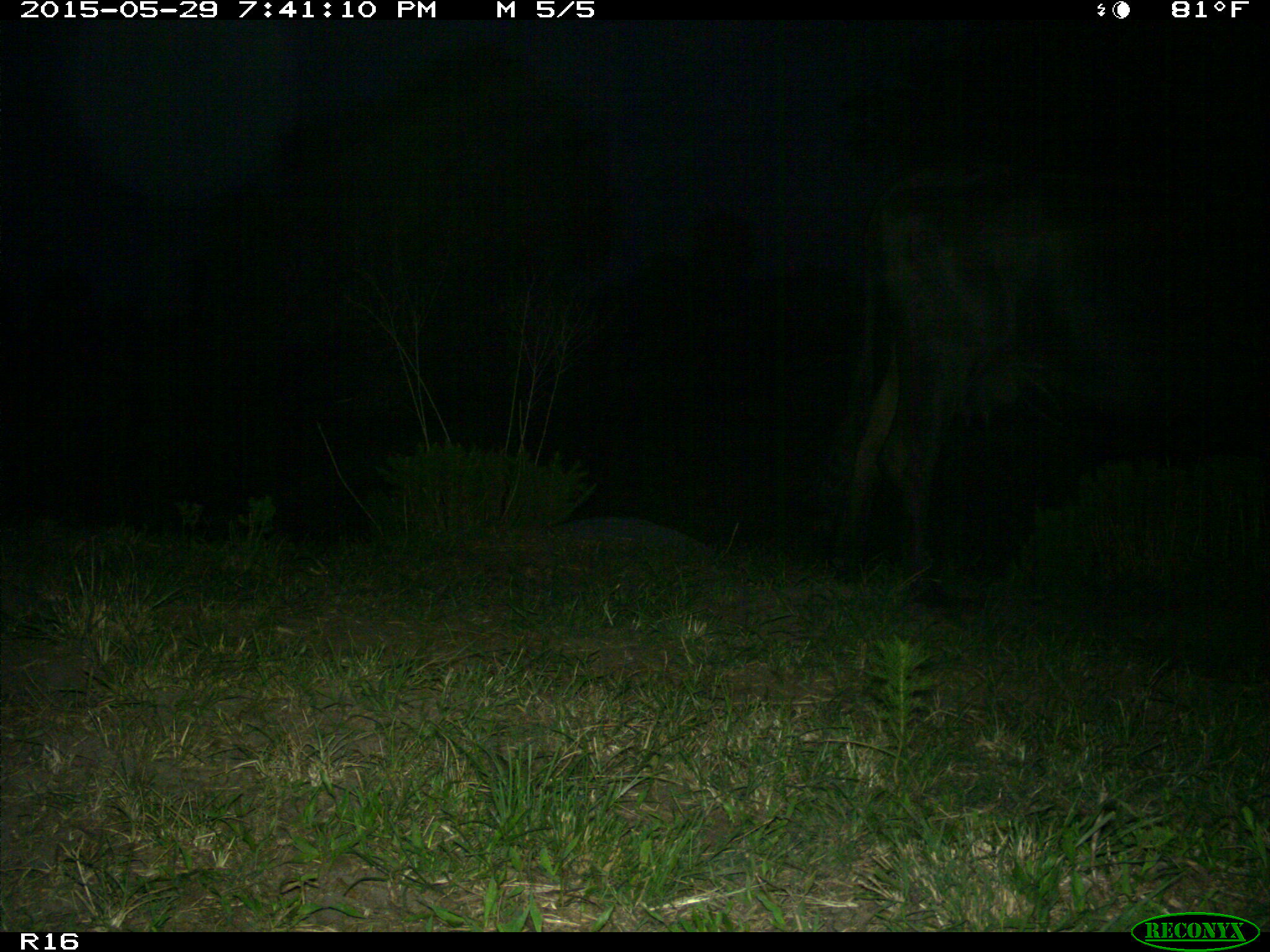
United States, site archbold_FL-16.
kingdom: Animalia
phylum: Chordata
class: Mammalia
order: Artiodactyla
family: Bovidae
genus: Bos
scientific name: Bos taurus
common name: domestic cow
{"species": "Bos taurus (domestic cow)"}